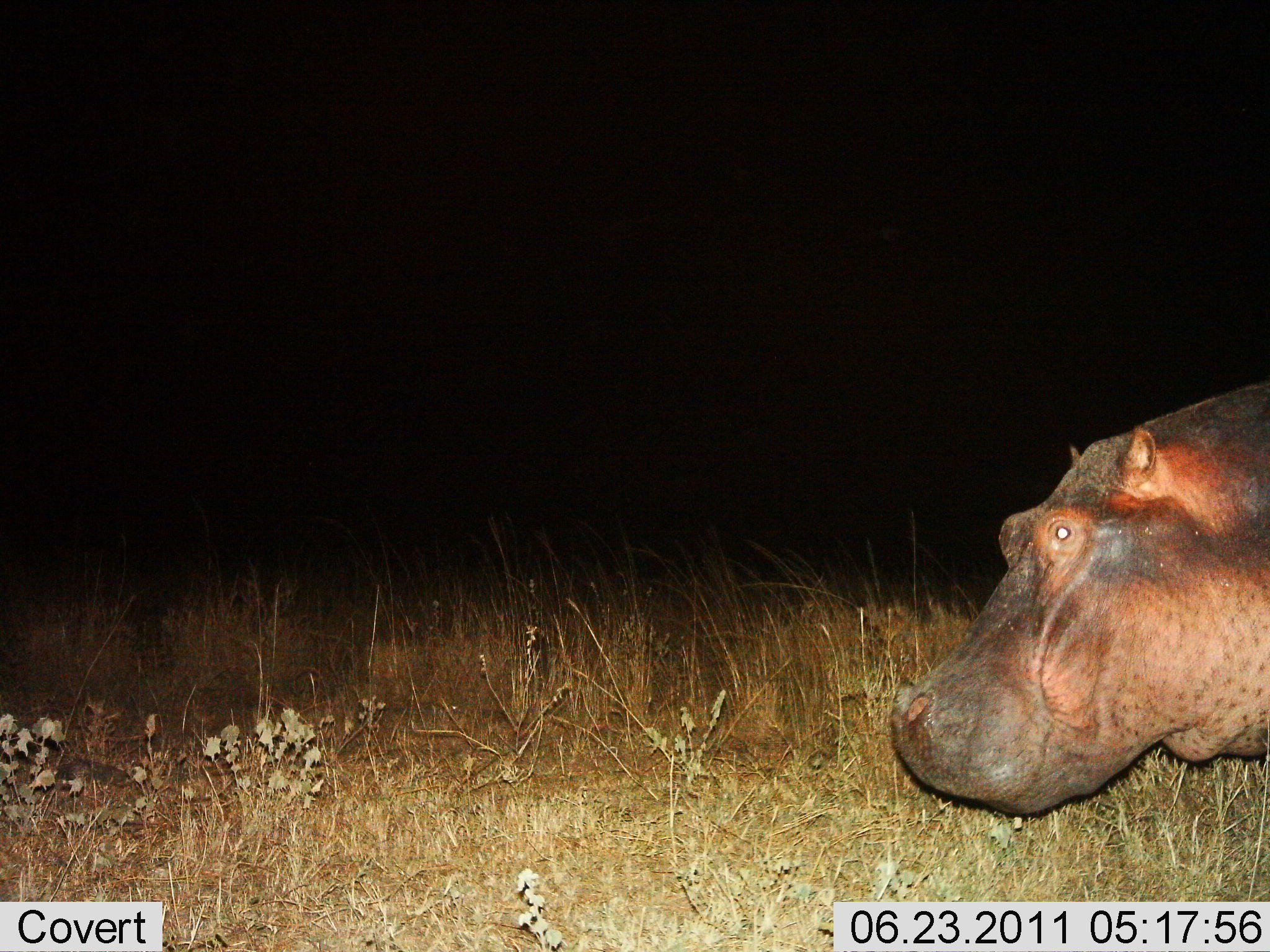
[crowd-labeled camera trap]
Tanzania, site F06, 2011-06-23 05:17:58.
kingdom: Animalia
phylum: Chordata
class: Mammalia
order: Artiodactyla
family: Hippopotamidae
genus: Hippopotamus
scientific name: Hippopotamus amphibius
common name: hippopotamus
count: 1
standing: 67%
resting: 8%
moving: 25%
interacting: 0%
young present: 0%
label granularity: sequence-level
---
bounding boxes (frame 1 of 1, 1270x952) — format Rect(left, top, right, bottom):
animal: Rect(891, 381, 1270, 819)